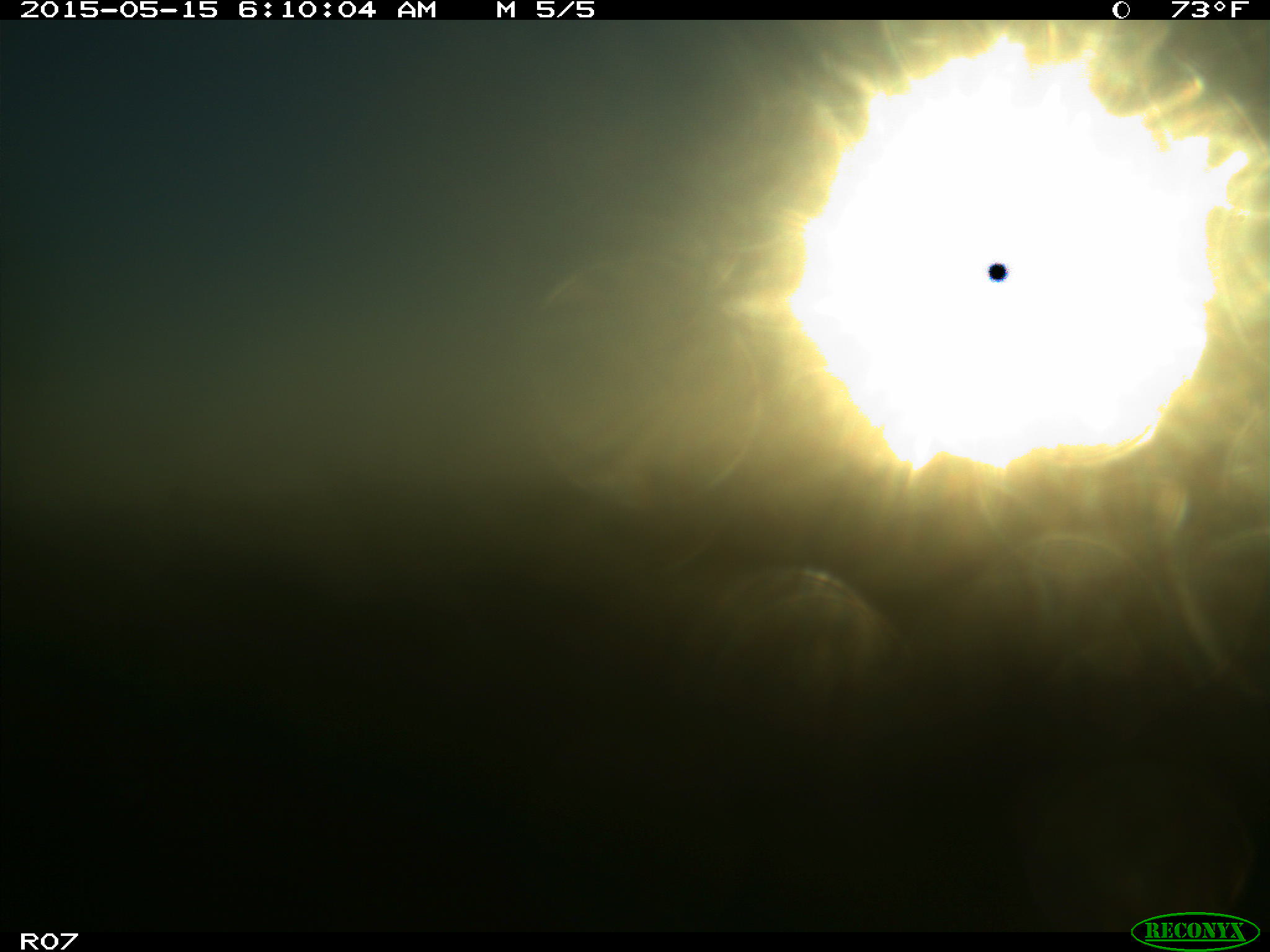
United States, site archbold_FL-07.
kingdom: Animalia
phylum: Chordata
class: Mammalia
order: Artiodactyla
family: Bovidae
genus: Bos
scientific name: Bos taurus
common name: domestic cow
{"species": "Bos taurus (domestic cow)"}